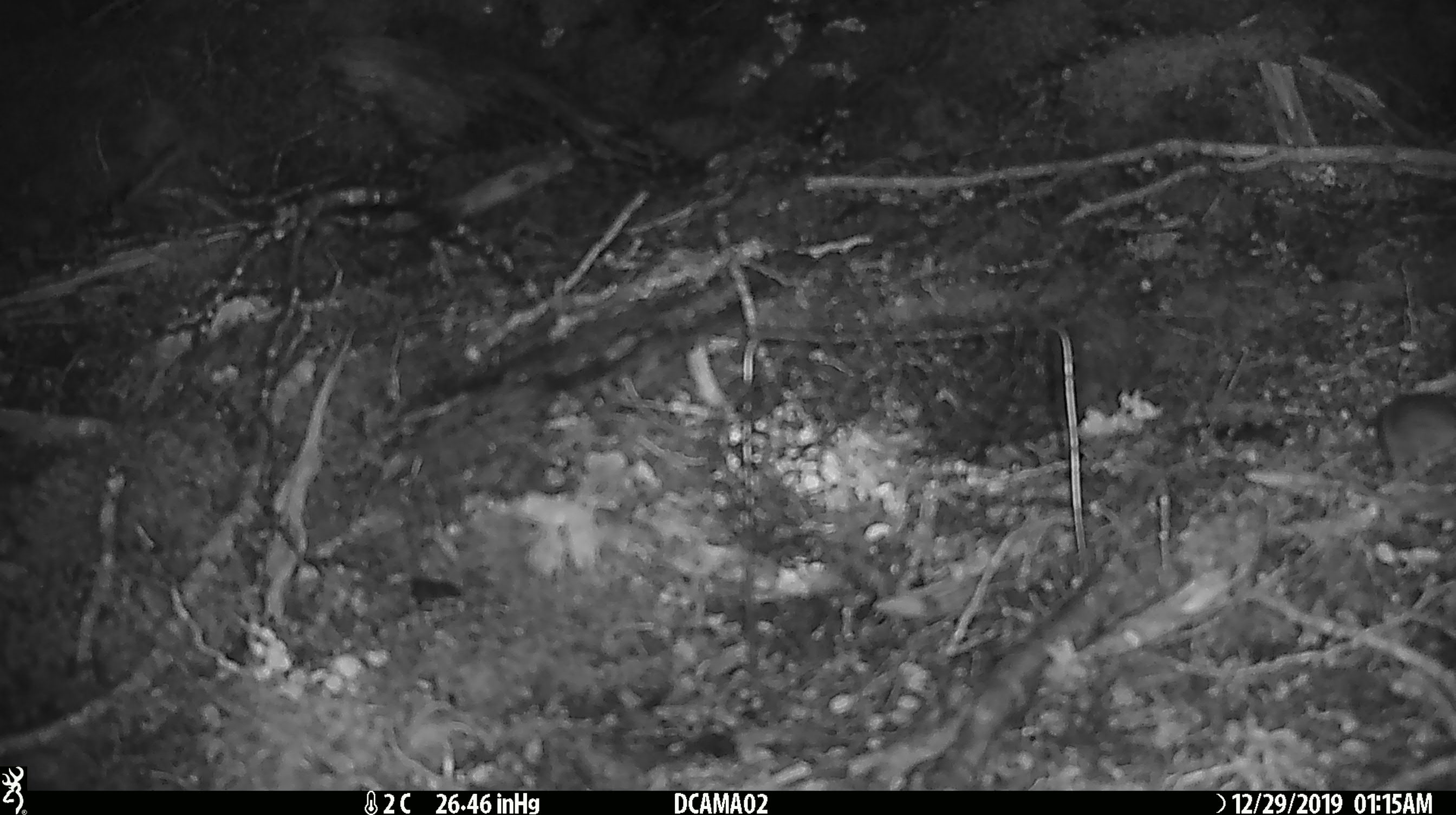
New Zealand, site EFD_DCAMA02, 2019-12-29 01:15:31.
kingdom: Animalia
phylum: Chordata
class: Mammalia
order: Rodentia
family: Muridae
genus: Mus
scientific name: Mus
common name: mouse